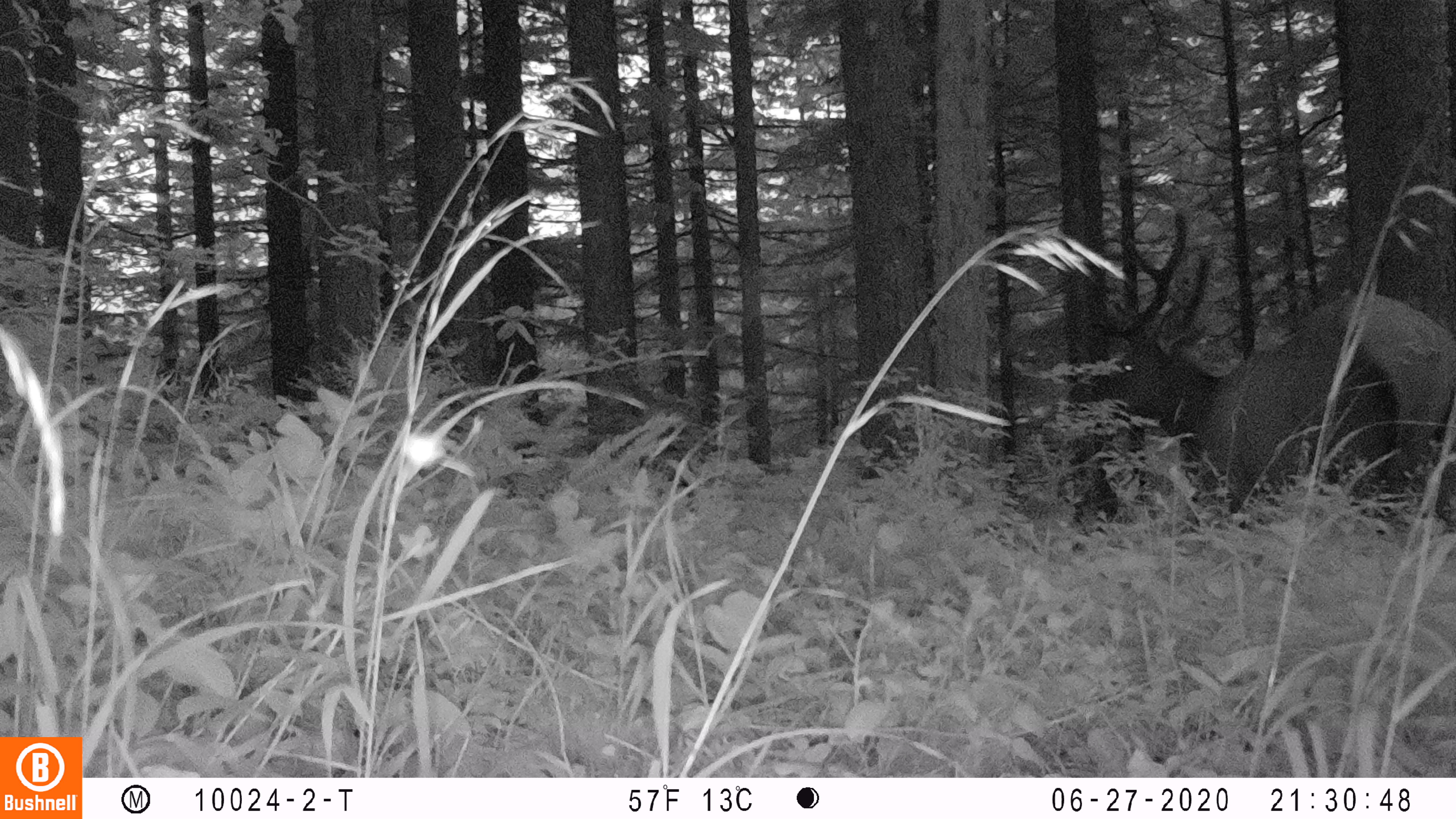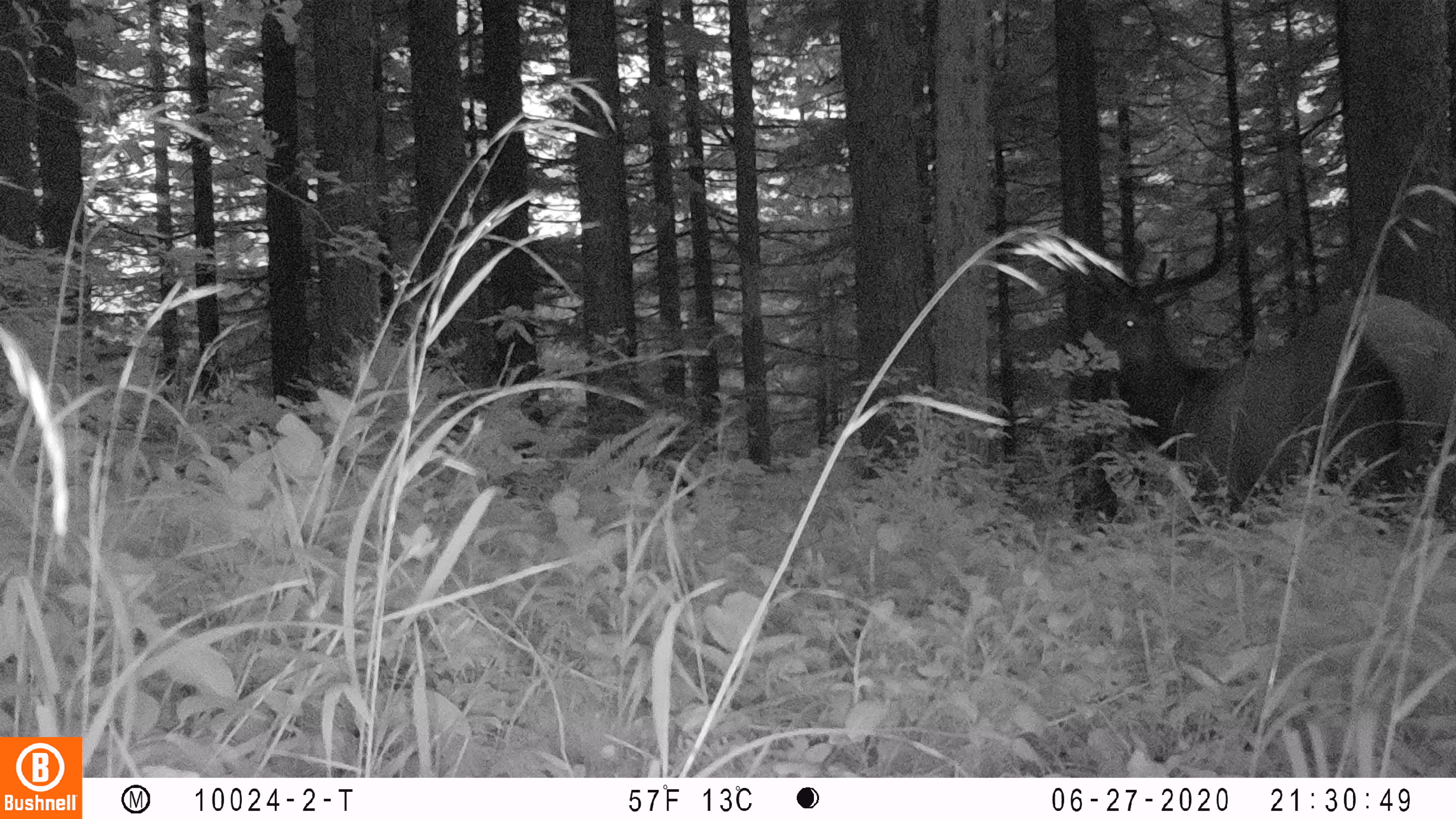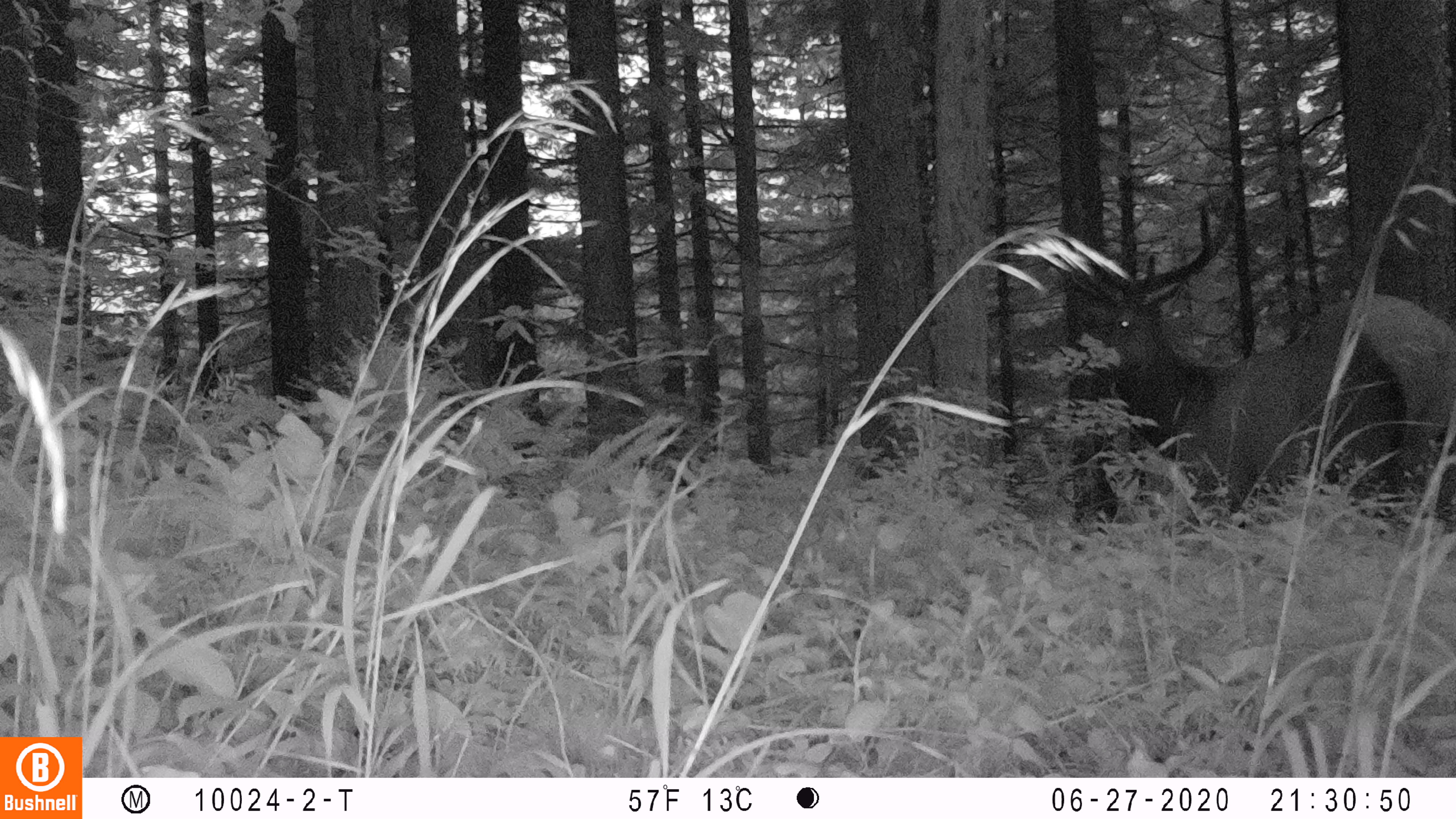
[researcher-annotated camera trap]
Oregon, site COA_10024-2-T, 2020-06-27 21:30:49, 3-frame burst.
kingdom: Animalia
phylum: Chordata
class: Mammalia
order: Artiodactyla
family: Cervidae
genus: Cervus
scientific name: Cervus canadensis roosevelti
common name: roosevelt elk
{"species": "roosevelt elk (Cervus canadensis roosevelti)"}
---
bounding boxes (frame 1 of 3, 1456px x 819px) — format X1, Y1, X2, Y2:
roosevelt elk: 1060, 205, 1449, 510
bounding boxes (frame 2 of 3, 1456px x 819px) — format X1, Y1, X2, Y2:
roosevelt elk: 1073, 190, 1447, 514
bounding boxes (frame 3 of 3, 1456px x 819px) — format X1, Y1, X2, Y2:
roosevelt elk: 1058, 192, 1449, 510